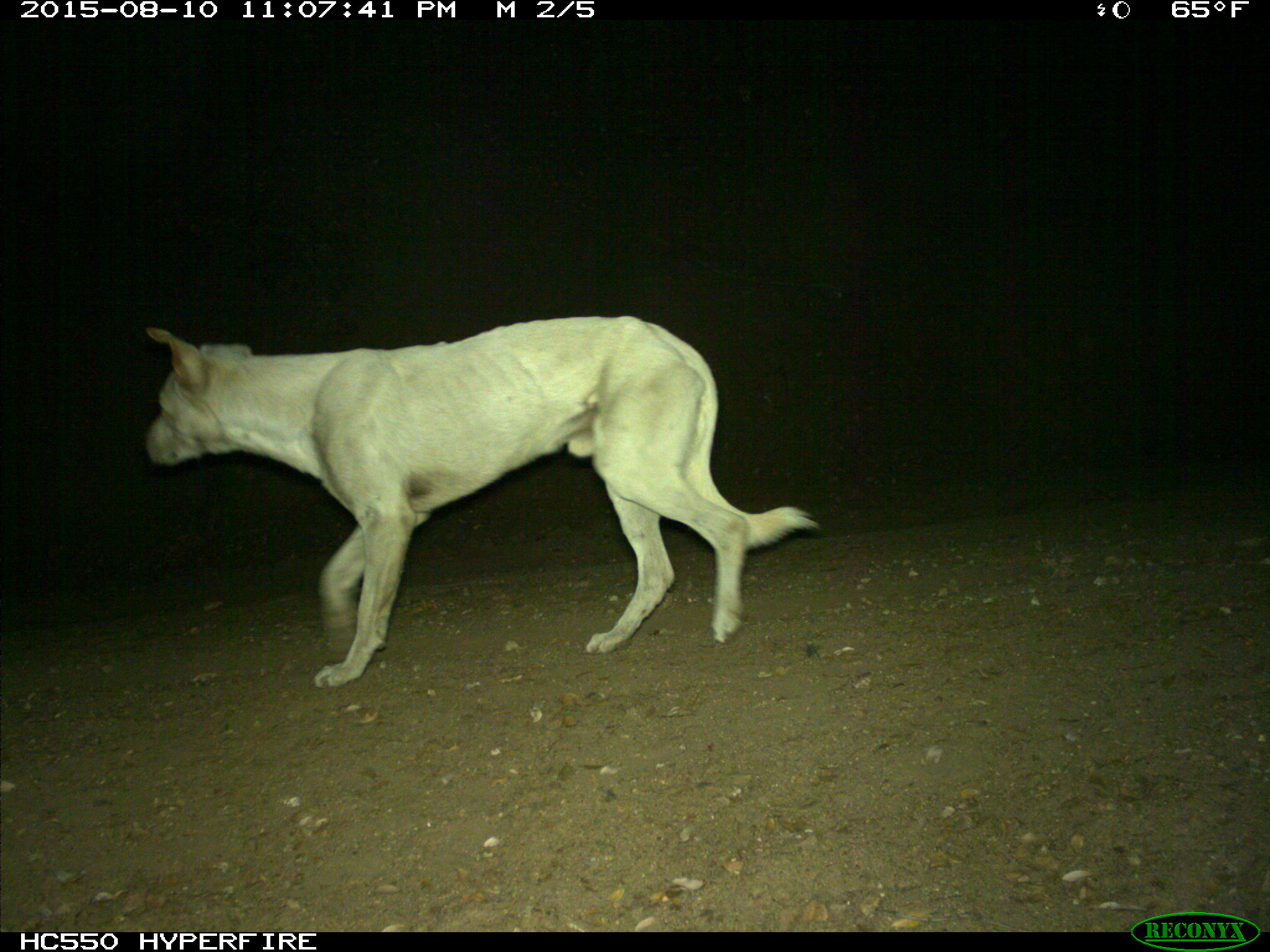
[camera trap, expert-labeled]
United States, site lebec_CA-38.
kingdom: Animalia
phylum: Chordata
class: Mammalia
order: Carnivora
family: Canidae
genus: Canis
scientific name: Canis familiaris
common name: domestic dog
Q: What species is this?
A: Canis familiaris (domestic dog).